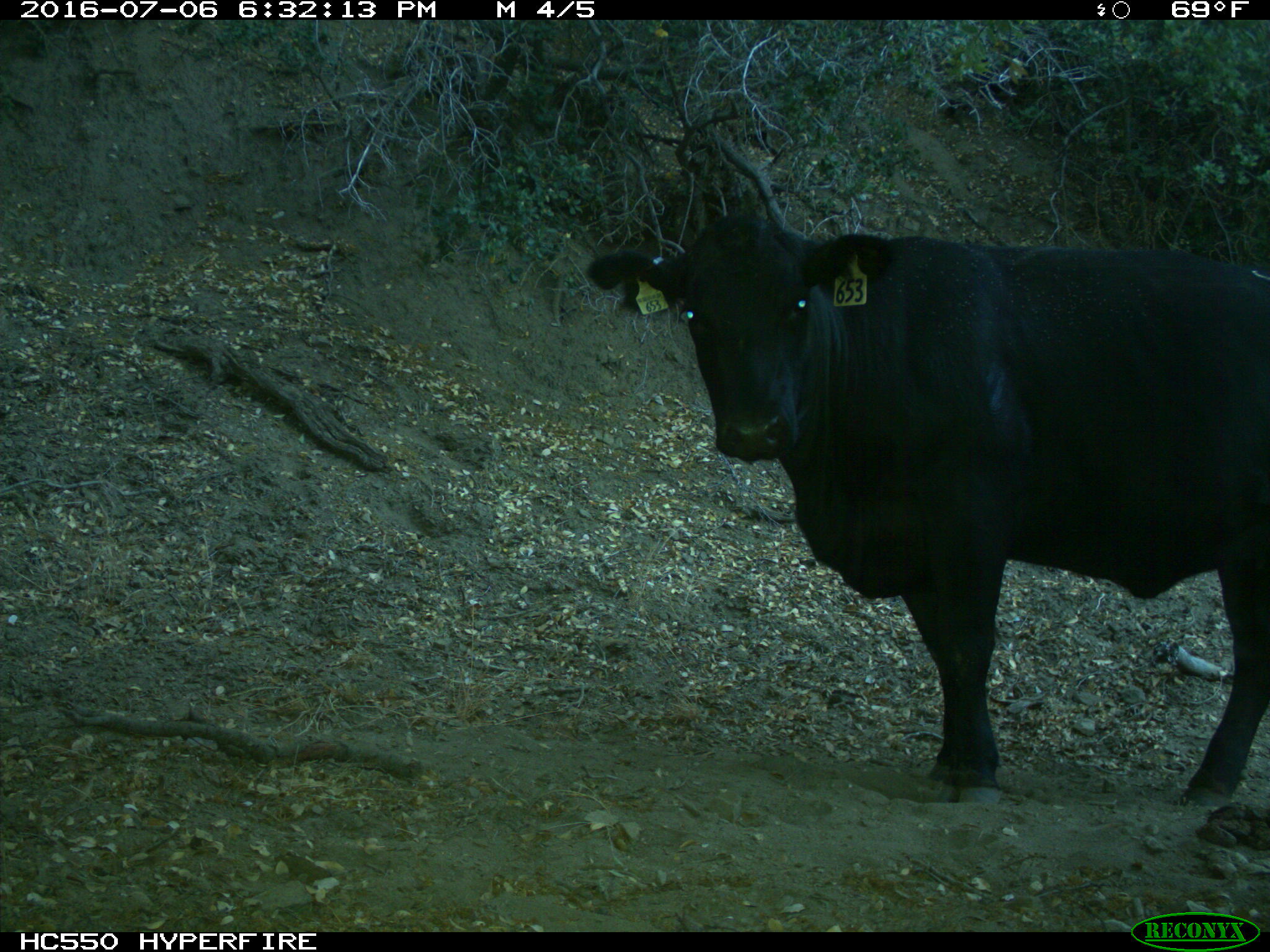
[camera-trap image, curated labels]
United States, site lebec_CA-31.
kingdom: Animalia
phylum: Chordata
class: Mammalia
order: Artiodactyla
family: Bovidae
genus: Bos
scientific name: Bos taurus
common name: domestic cow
Bos taurus (domestic cow).